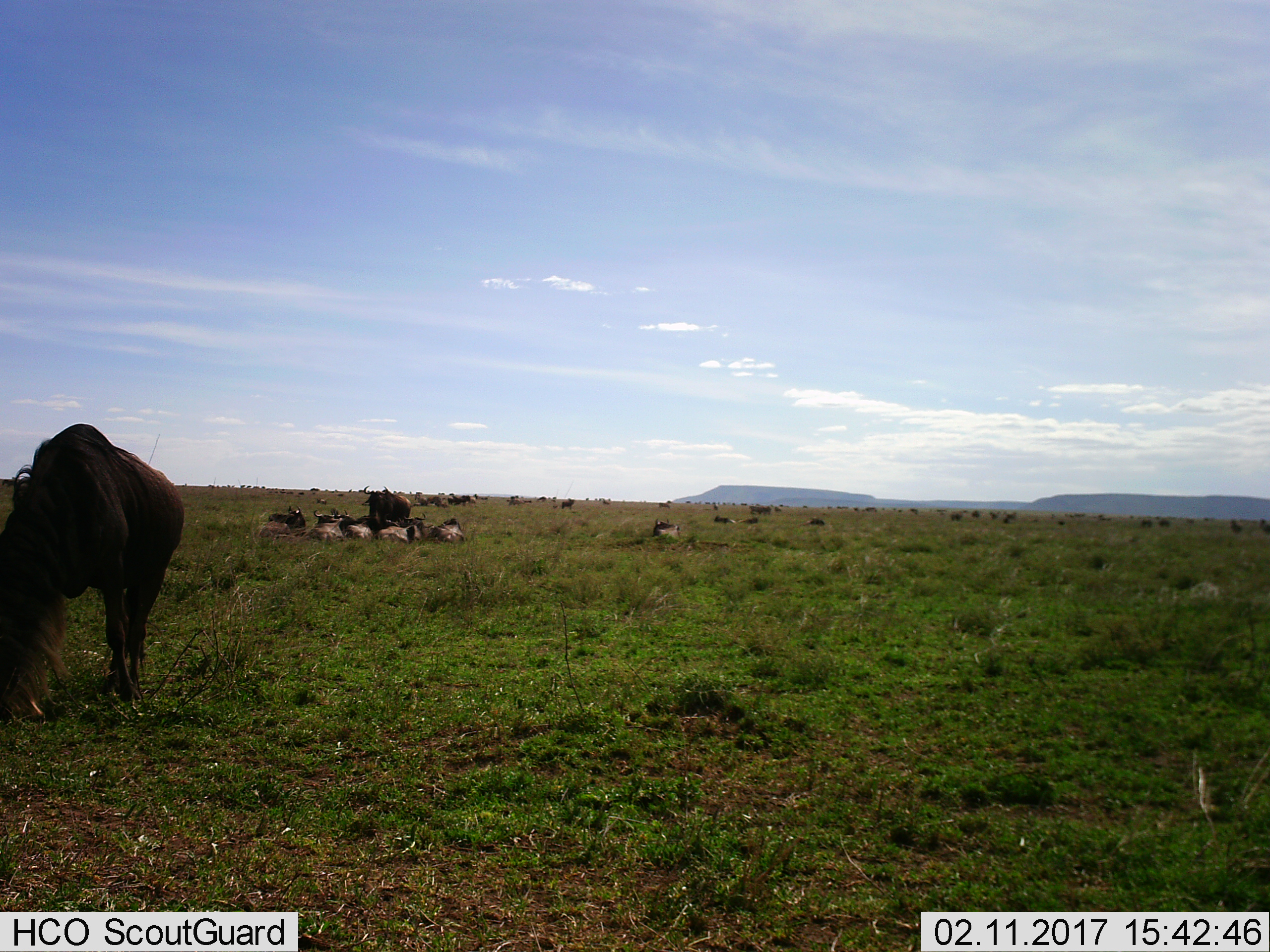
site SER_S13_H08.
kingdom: Animalia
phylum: Chordata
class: Mammalia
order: Artiodactyla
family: Bovidae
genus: Connochaetes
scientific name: Connochaetes taurinus taurinus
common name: blue wildebeest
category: wildebeestblue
Wildebeestblue (blue wildebeest) (Connochaetes taurinus taurinus), count 51+. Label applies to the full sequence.